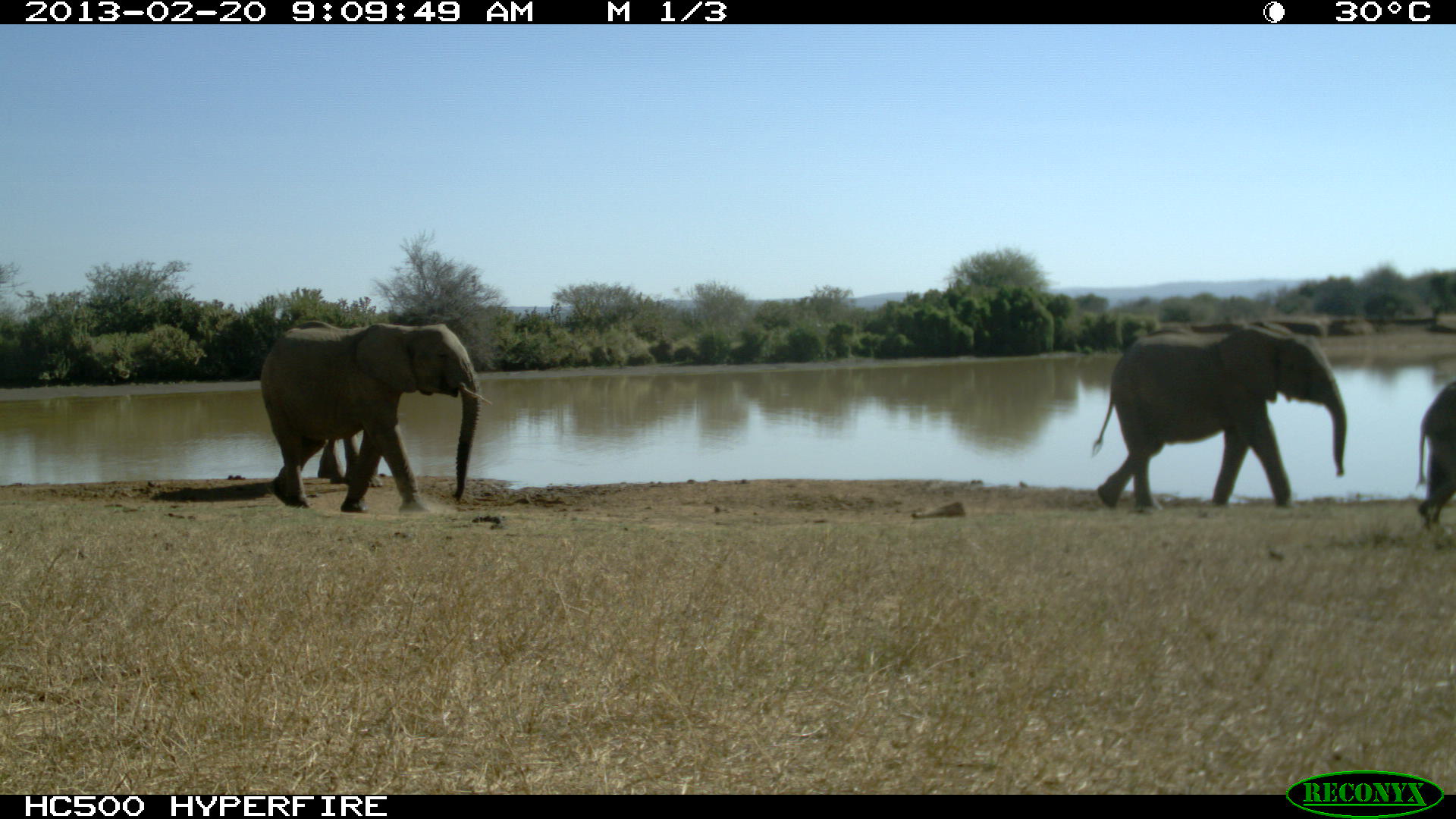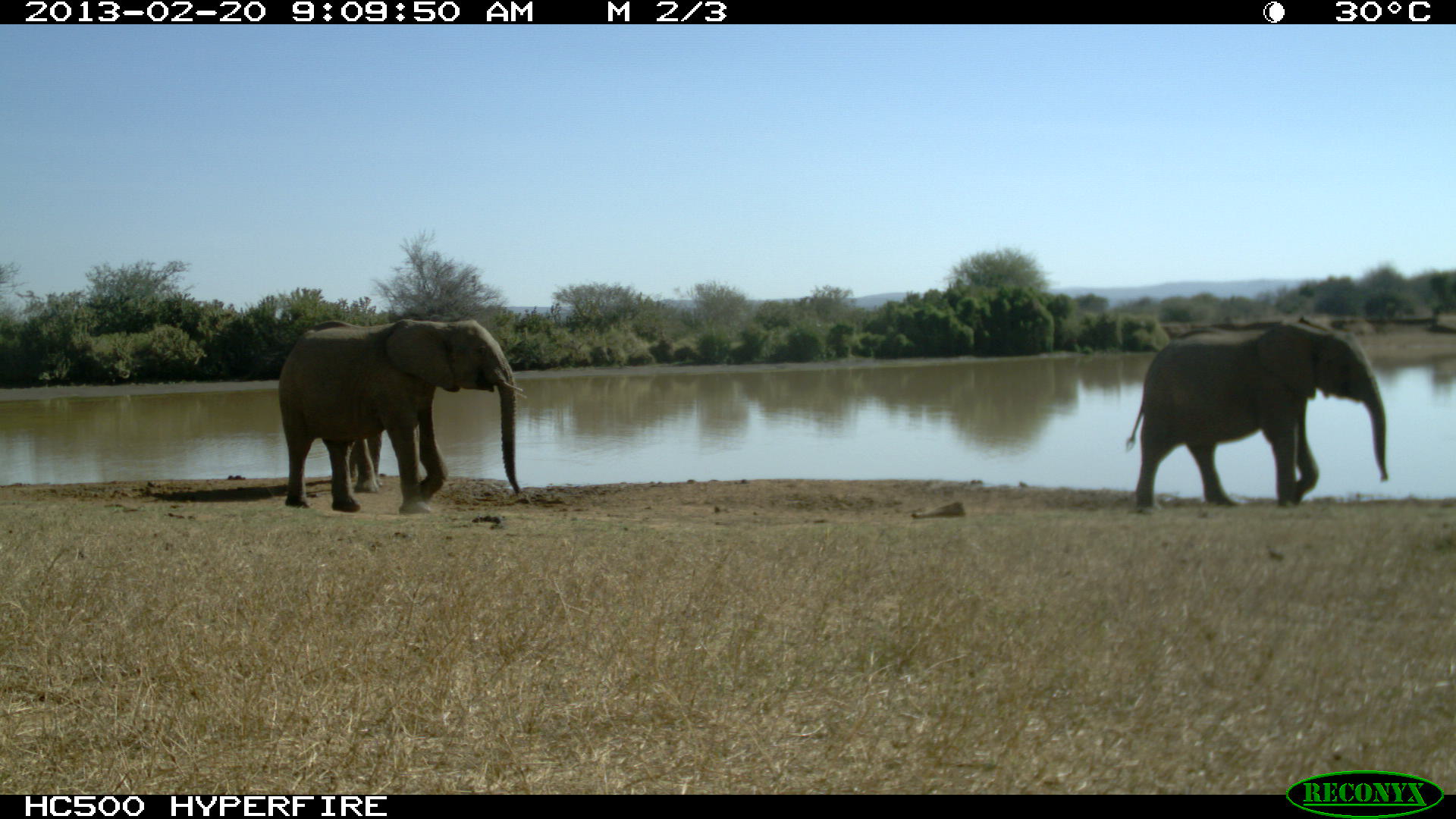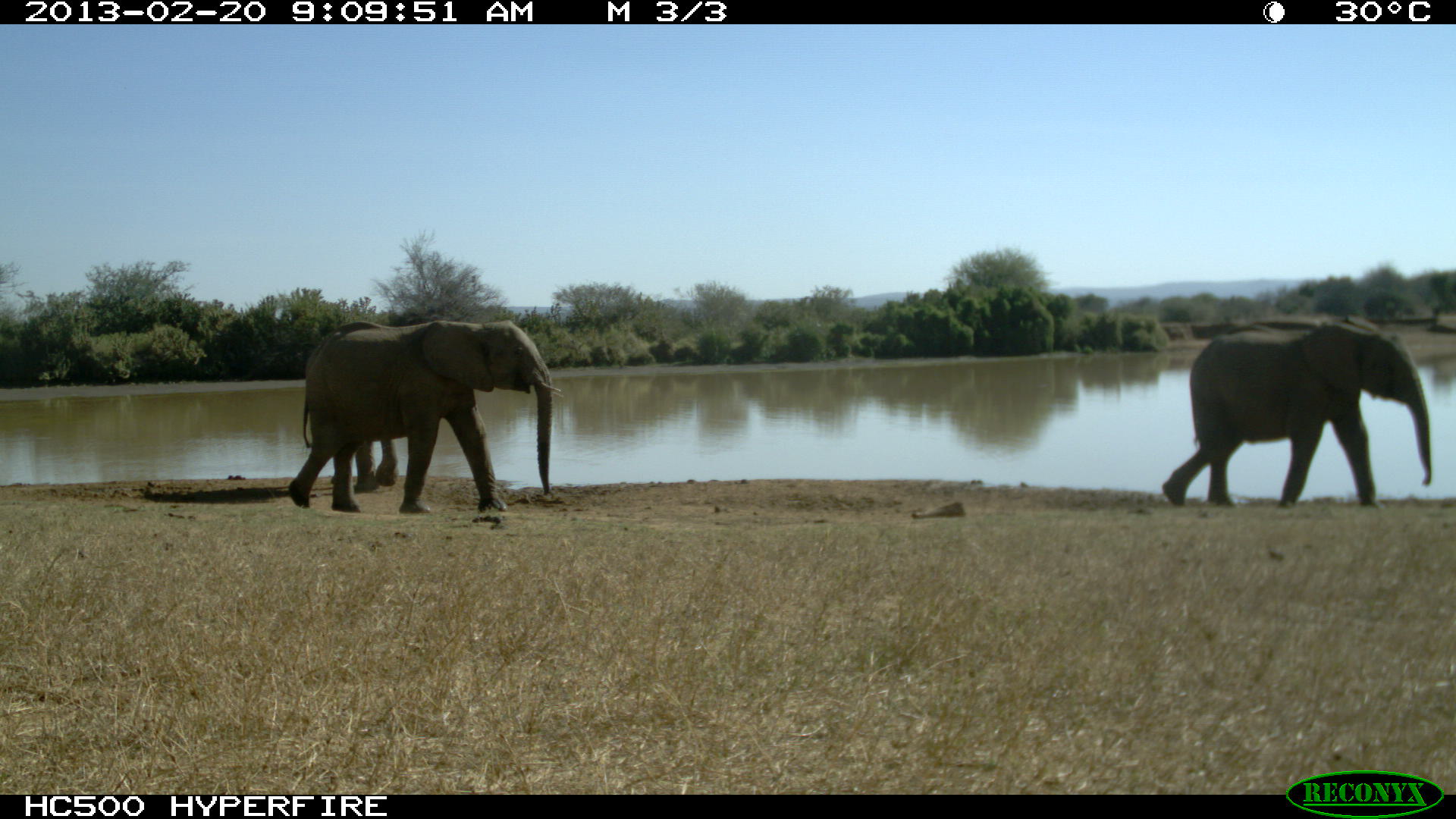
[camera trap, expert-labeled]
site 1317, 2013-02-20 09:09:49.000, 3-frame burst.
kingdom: Animalia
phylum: Chordata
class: Mammalia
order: Proboscidea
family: Elephantidae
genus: Loxodonta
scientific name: Loxodonta africana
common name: african bush elephant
Loxodonta africana (african bush elephant), count 4.